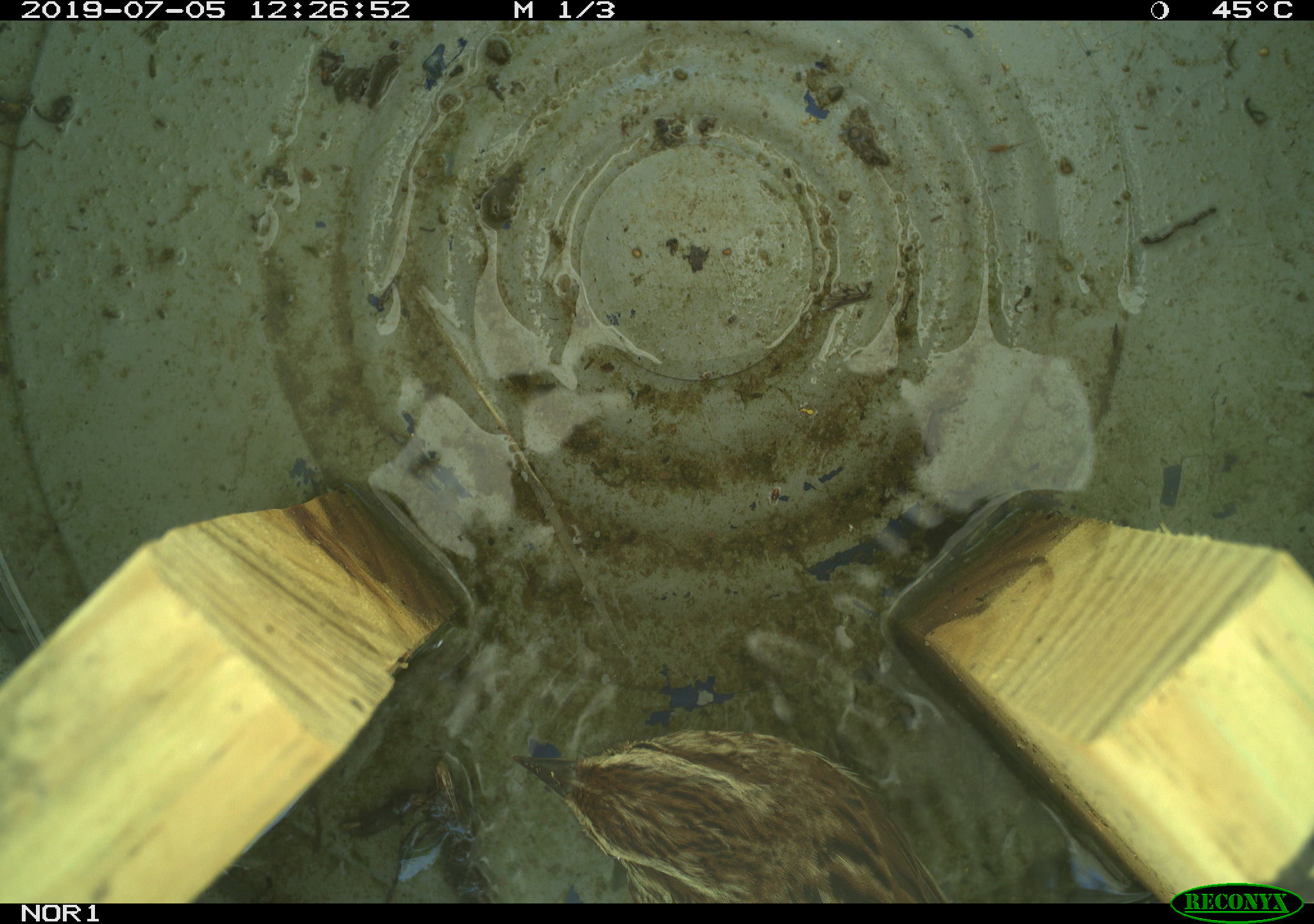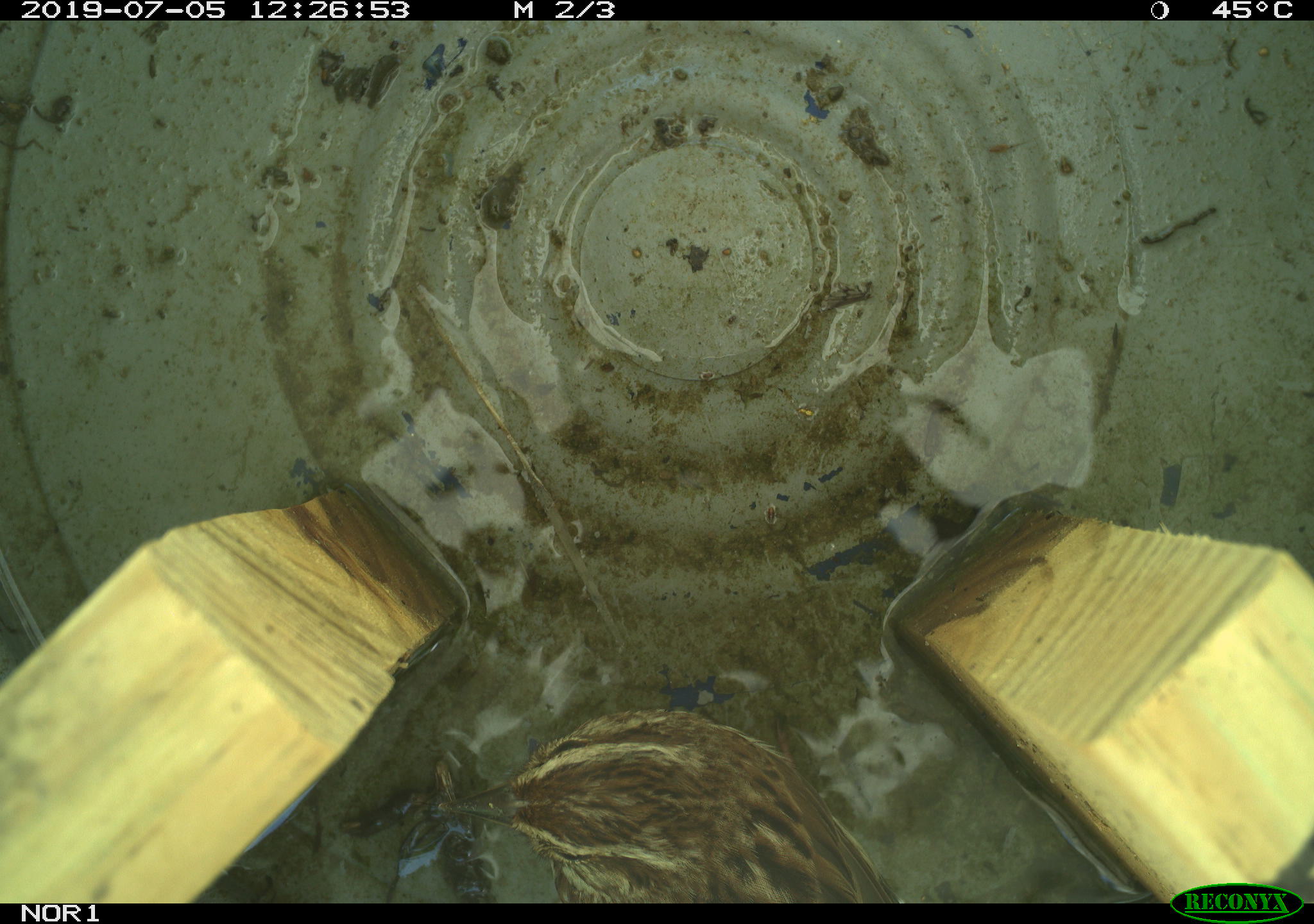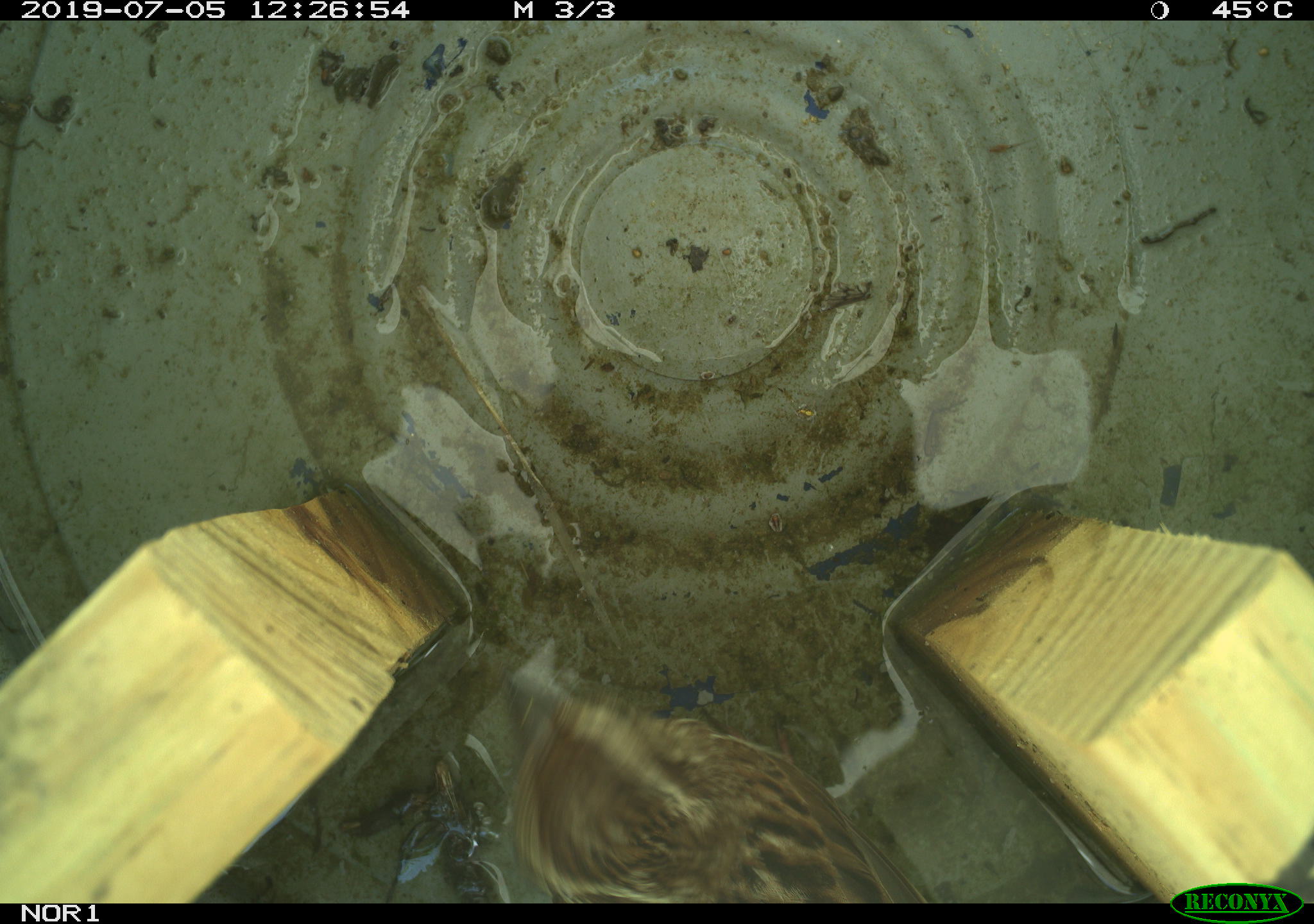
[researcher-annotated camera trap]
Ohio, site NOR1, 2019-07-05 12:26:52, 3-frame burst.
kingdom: Animalia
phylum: Chordata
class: Aves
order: Passeriformes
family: Passerellidae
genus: Melospiza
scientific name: Melospiza melodia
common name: song sparrow